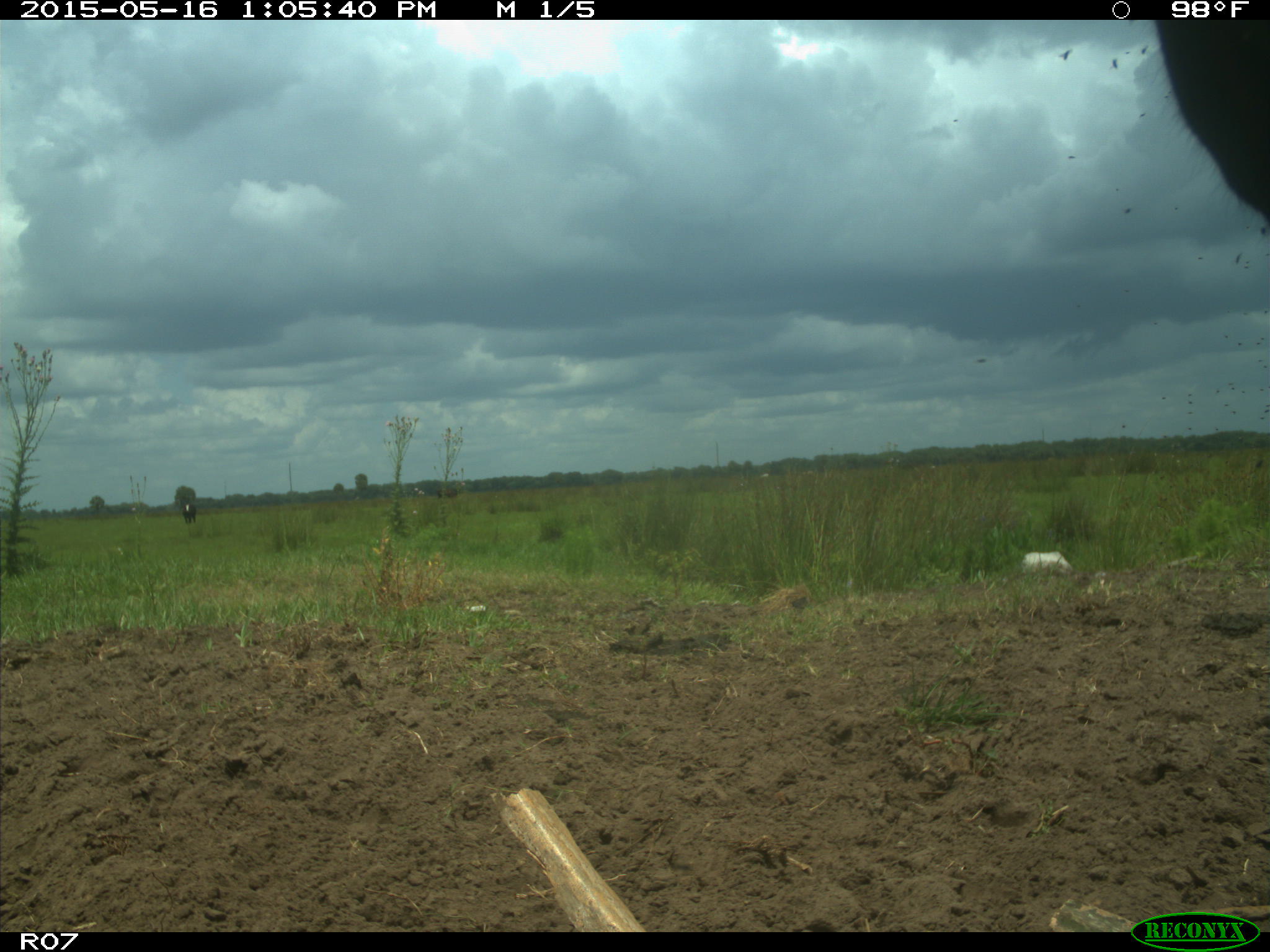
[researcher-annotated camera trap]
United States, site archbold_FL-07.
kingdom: Animalia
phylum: Chordata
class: Mammalia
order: Artiodactyla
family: Bovidae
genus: Bos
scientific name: Bos taurus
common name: domestic cow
Bos taurus (domestic cow).